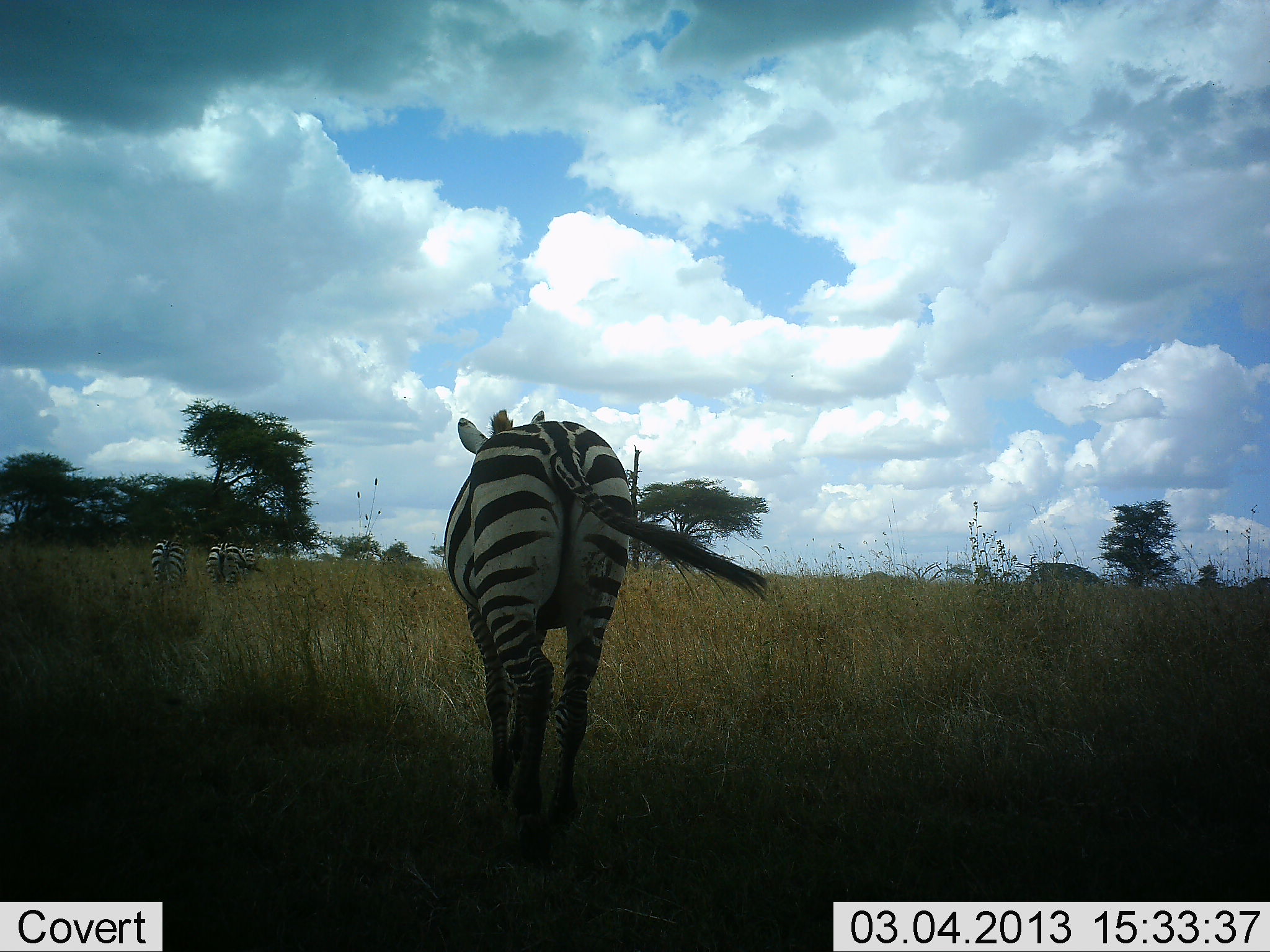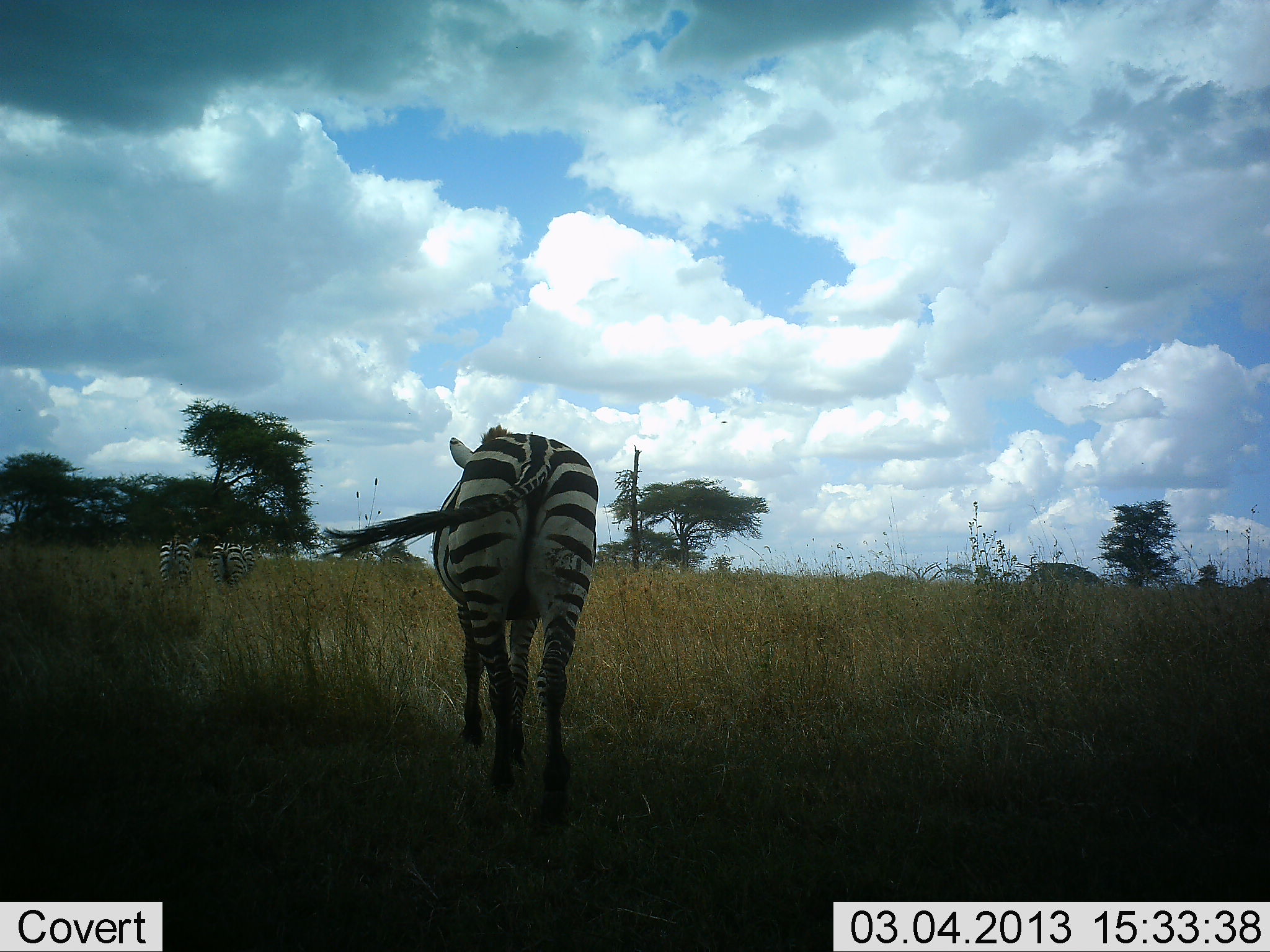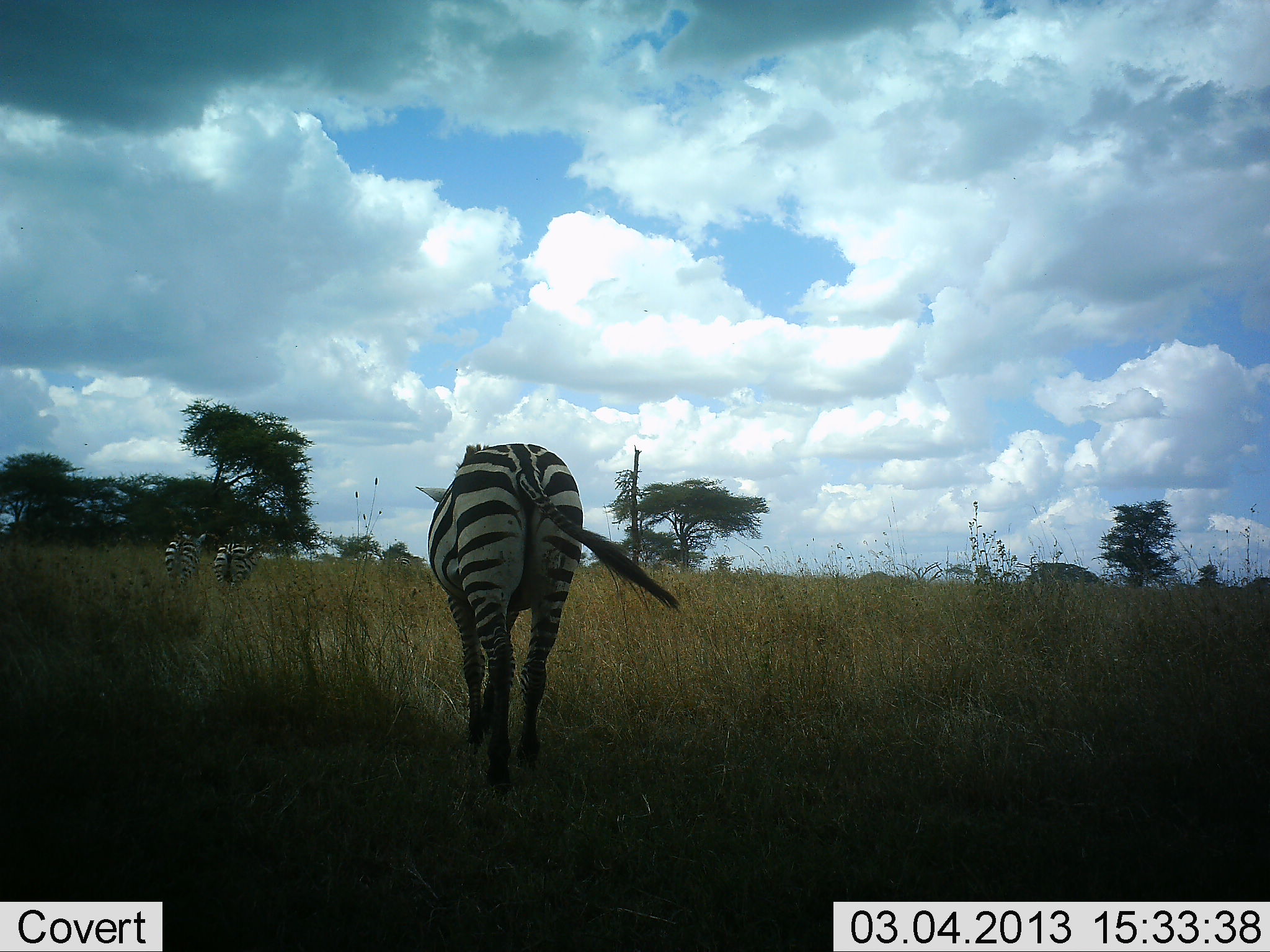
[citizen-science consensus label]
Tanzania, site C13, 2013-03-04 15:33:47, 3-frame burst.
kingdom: Animalia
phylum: Chordata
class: Mammalia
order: Perissodactyla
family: Equidae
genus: Equus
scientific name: Equus quagga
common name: plains zebra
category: zebra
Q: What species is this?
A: Zebra (plains zebra) (Equus quagga).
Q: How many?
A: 3.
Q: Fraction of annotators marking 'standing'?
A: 9%.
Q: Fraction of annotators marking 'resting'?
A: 0%.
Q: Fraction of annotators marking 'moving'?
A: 95%.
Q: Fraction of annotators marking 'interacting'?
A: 0%.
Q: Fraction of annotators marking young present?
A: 0%.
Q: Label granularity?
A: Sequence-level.